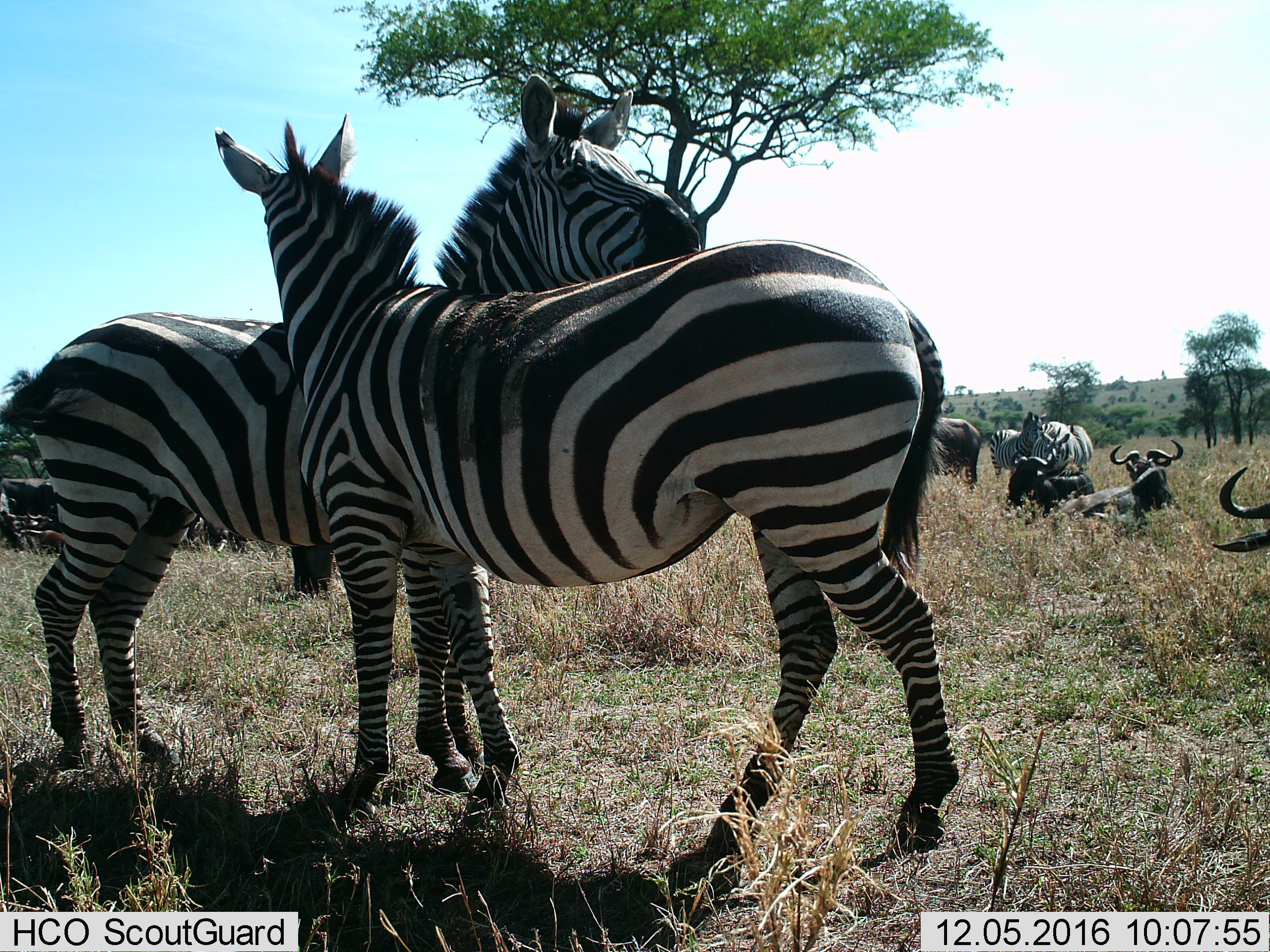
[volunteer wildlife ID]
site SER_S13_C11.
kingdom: Animalia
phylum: Chordata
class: Mammalia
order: Artiodactyla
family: Bovidae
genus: Connochaetes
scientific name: Connochaetes taurinus taurinus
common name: blue wildebeest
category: wildebeestblue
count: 8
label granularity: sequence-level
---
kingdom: Animalia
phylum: Chordata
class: Mammalia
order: Perissodactyla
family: Equidae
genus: Equus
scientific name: Equus quagga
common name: plains zebra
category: zebraplains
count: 4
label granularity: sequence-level